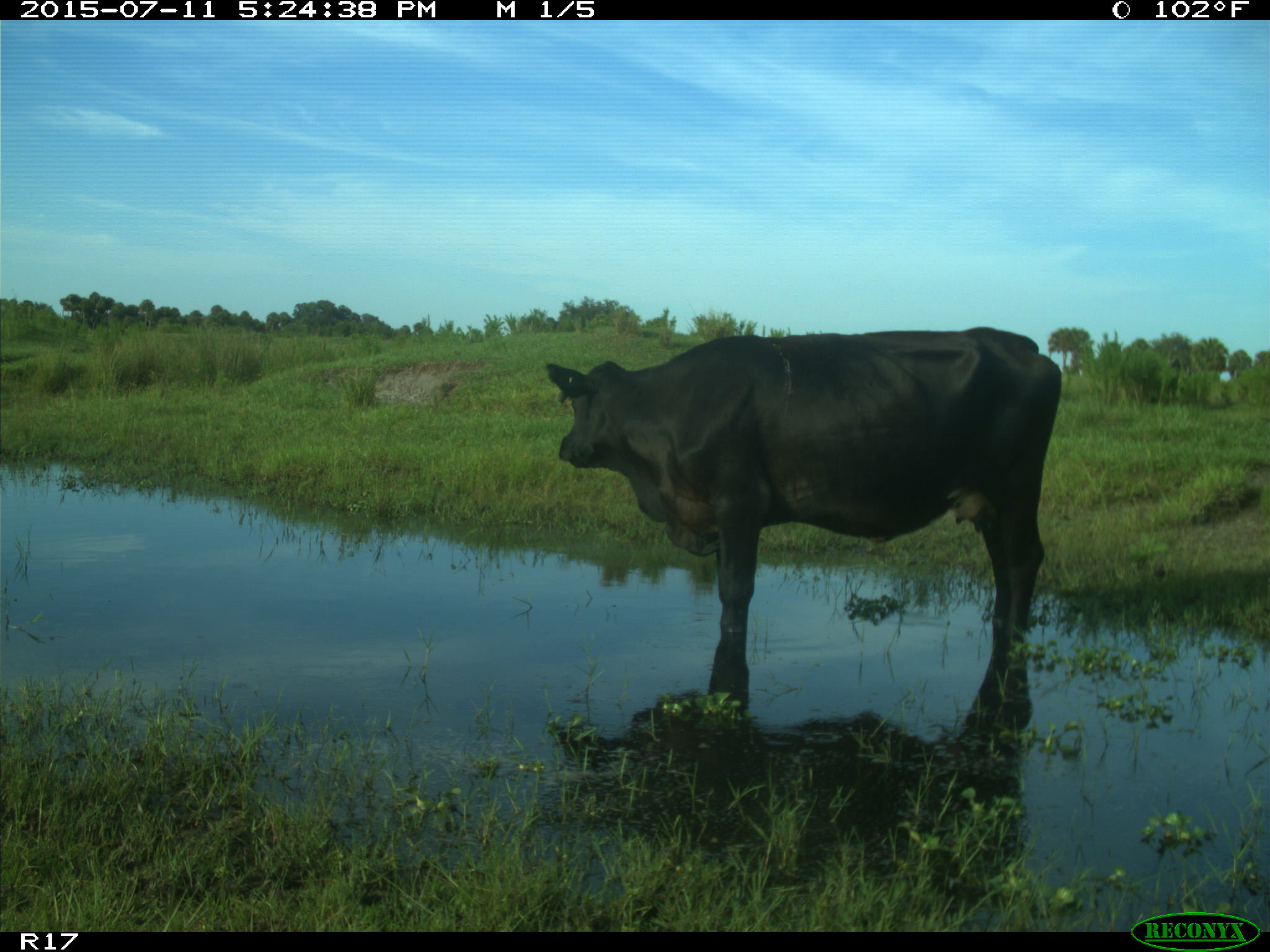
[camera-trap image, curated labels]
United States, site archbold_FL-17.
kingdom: Animalia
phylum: Chordata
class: Mammalia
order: Artiodactyla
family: Bovidae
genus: Bos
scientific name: Bos taurus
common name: domestic cow